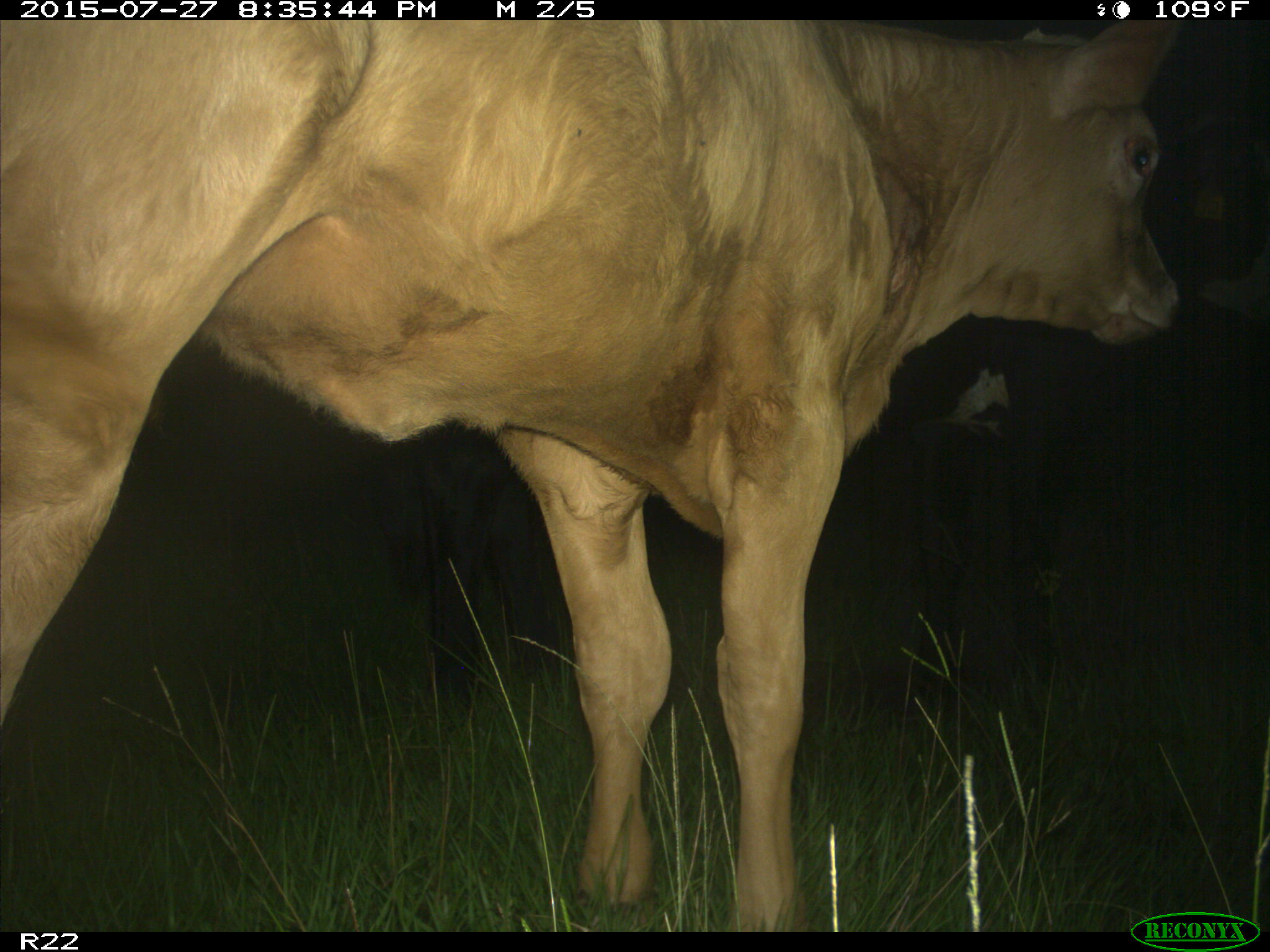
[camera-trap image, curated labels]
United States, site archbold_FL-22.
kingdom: Animalia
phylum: Chordata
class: Mammalia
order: Carnivora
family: Procyonidae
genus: Procyon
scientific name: Procyon lotor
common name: common raccoon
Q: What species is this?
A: Procyon lotor (common raccoon).